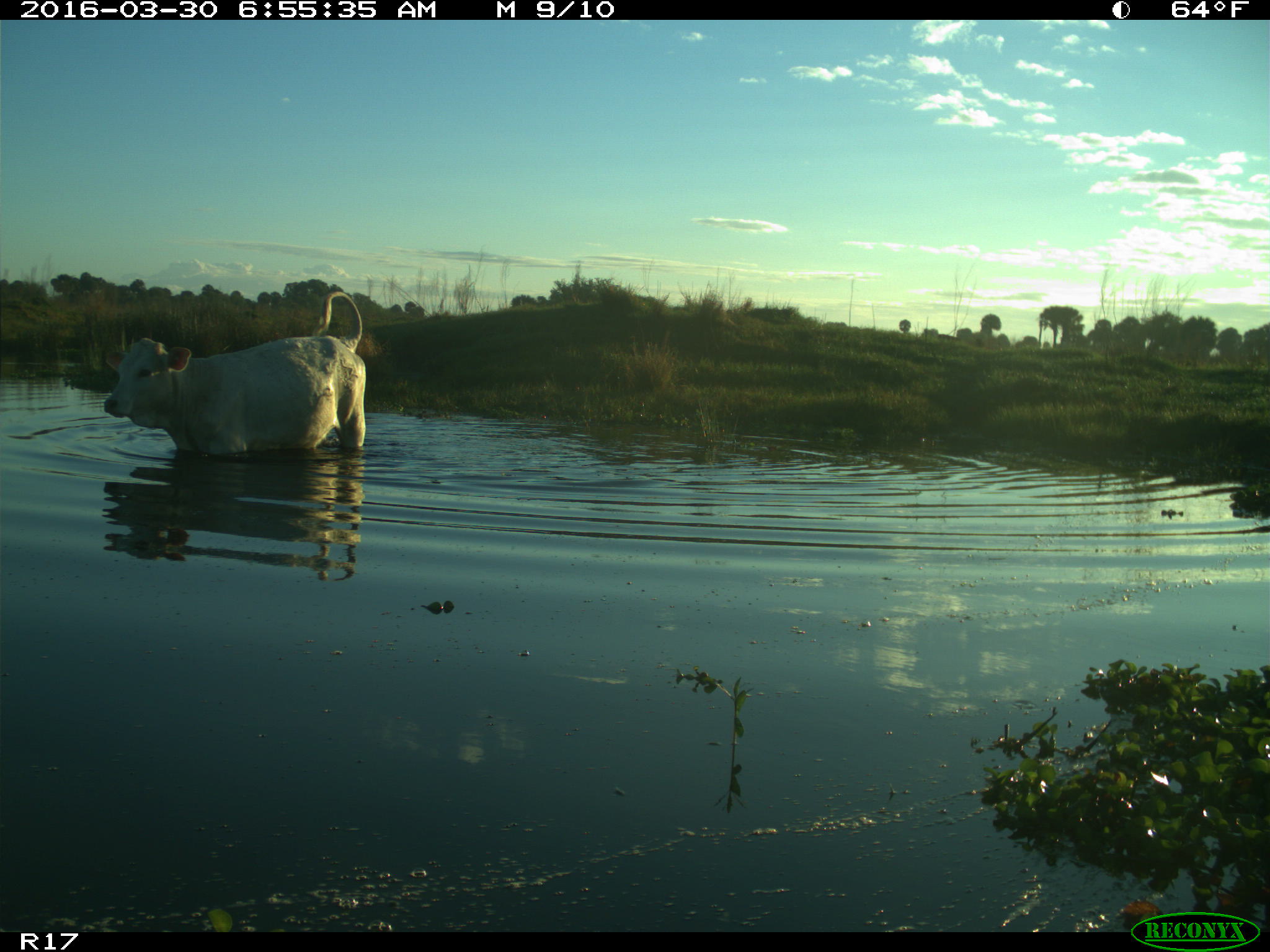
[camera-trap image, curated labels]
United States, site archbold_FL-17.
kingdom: Animalia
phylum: Chordata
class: Mammalia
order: Artiodactyla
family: Bovidae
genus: Bos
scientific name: Bos taurus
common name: domestic cow